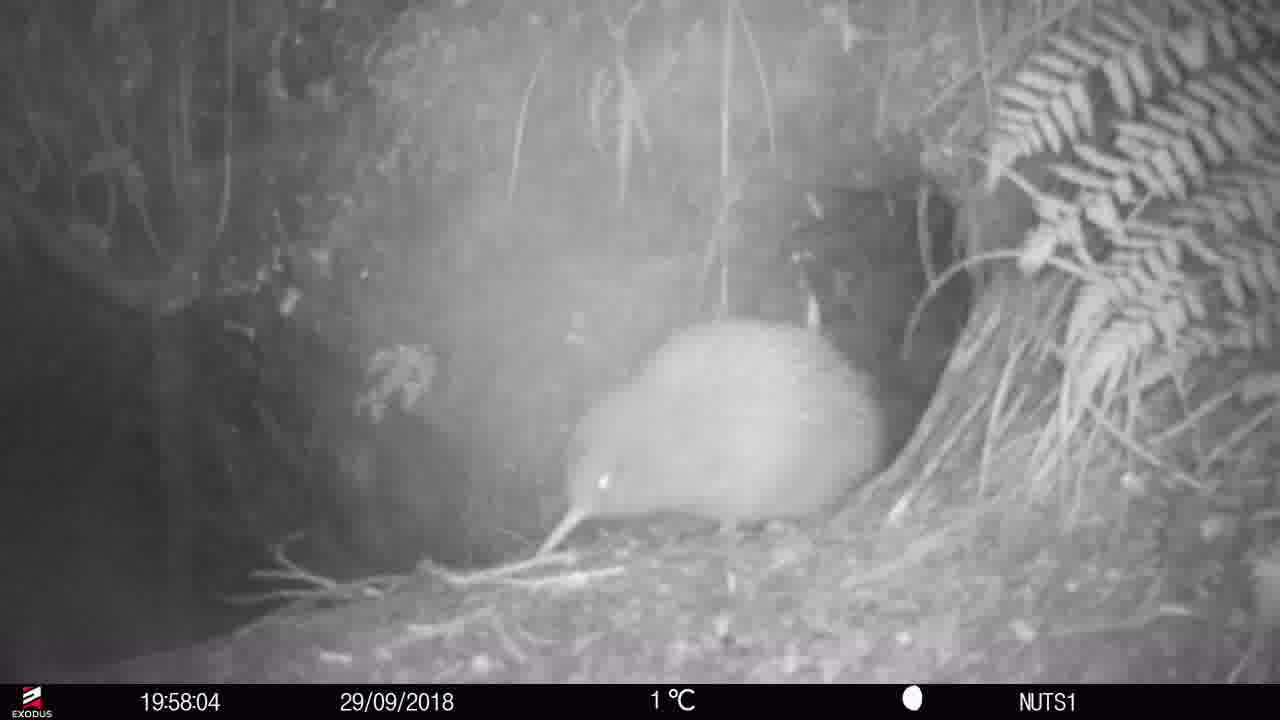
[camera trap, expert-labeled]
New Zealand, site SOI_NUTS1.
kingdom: Animalia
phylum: Chordata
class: Aves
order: Apterygiformes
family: Apterygidae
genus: Apteryx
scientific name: Apteryx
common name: kiwi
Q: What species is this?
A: Kiwi (Apteryx).